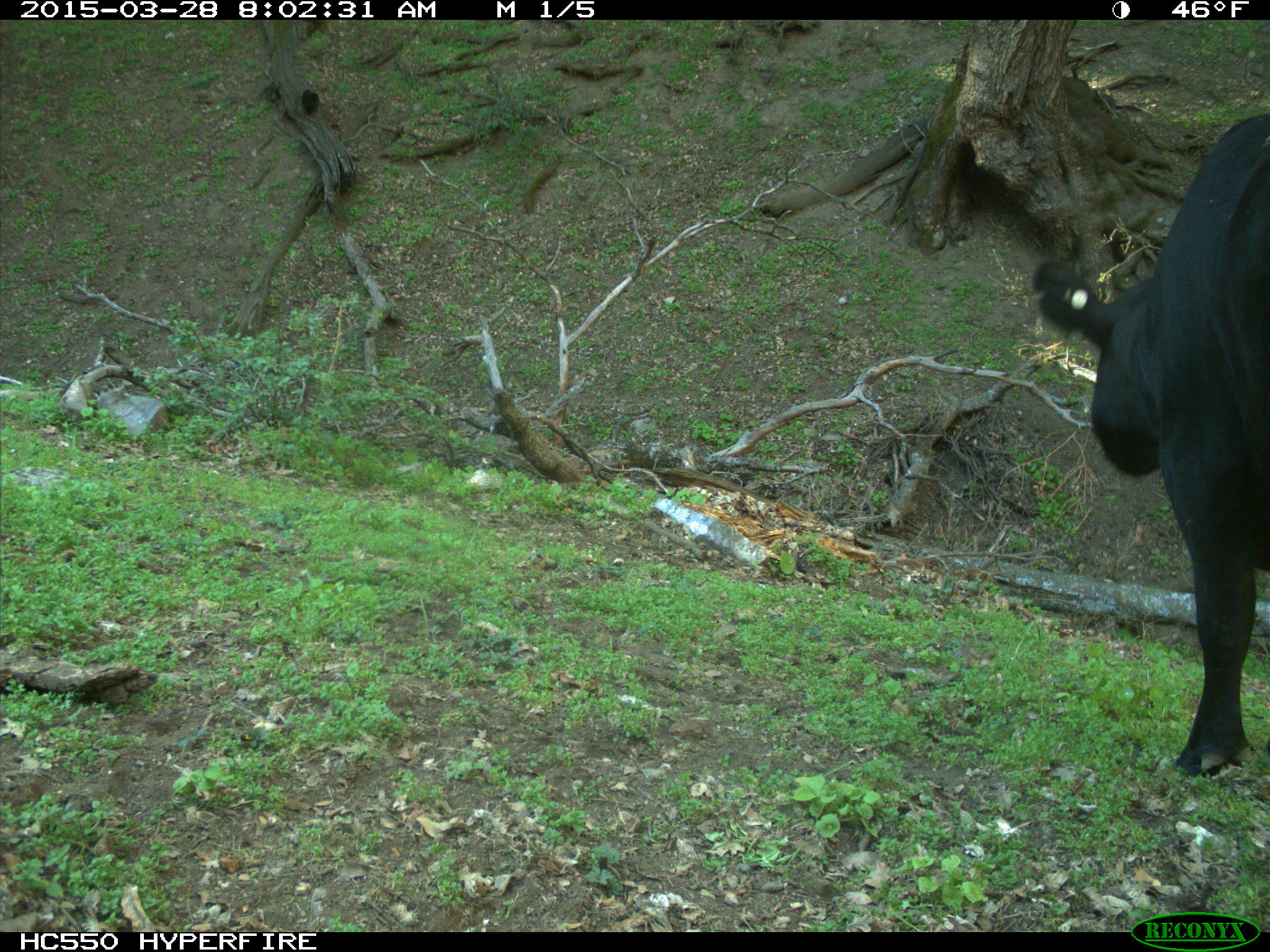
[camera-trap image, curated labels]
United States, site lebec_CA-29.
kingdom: Animalia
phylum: Chordata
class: Mammalia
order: Artiodactyla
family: Bovidae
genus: Bos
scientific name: Bos taurus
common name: domestic cow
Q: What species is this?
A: Bos taurus (domestic cow).